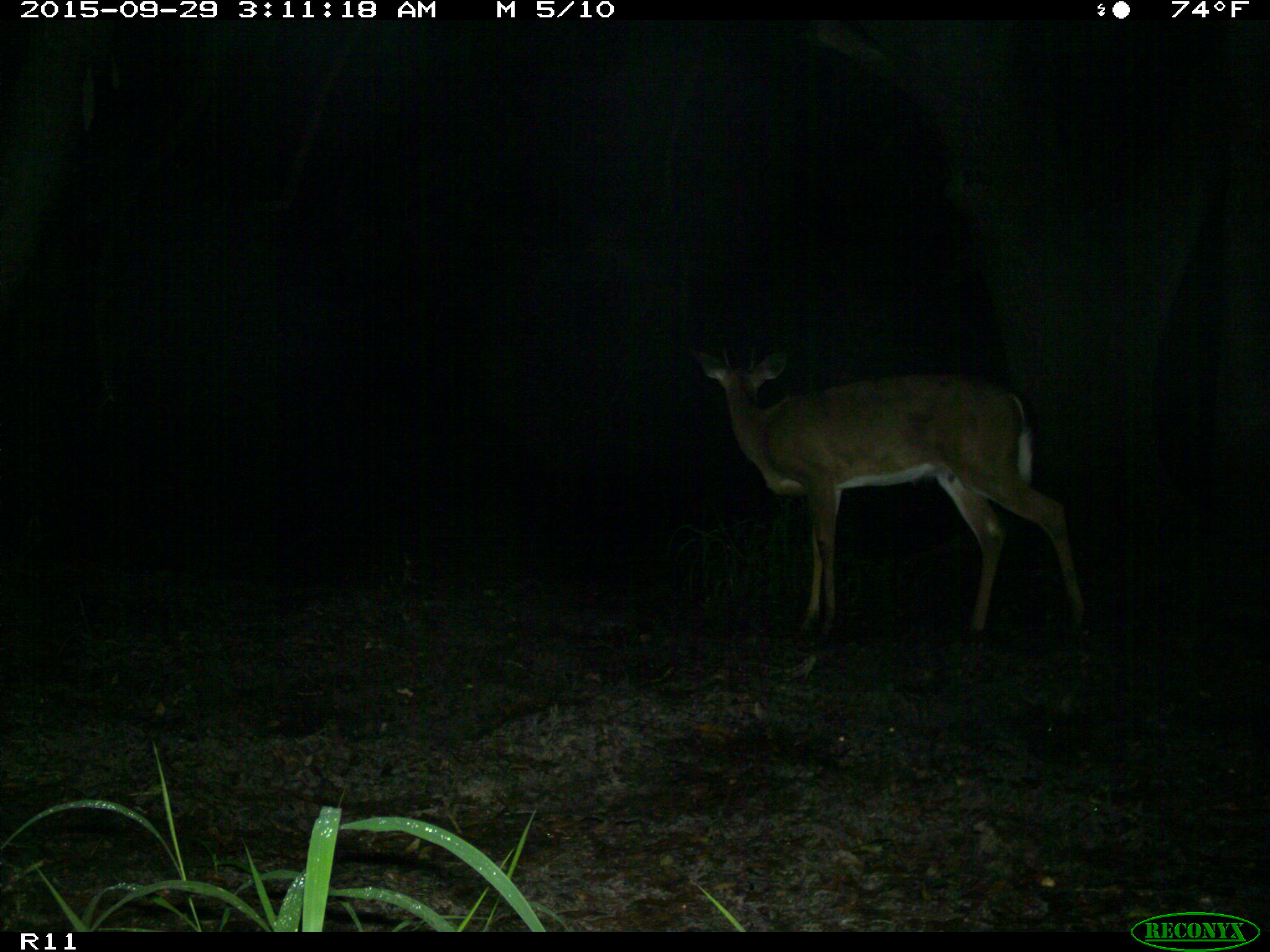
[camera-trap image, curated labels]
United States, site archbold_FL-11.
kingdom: Animalia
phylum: Chordata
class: Mammalia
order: Artiodactyla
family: Cervidae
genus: Odocoileus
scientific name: Odocoileus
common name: deer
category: unidentified deer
Unidentified deer (deer) (Odocoileus).